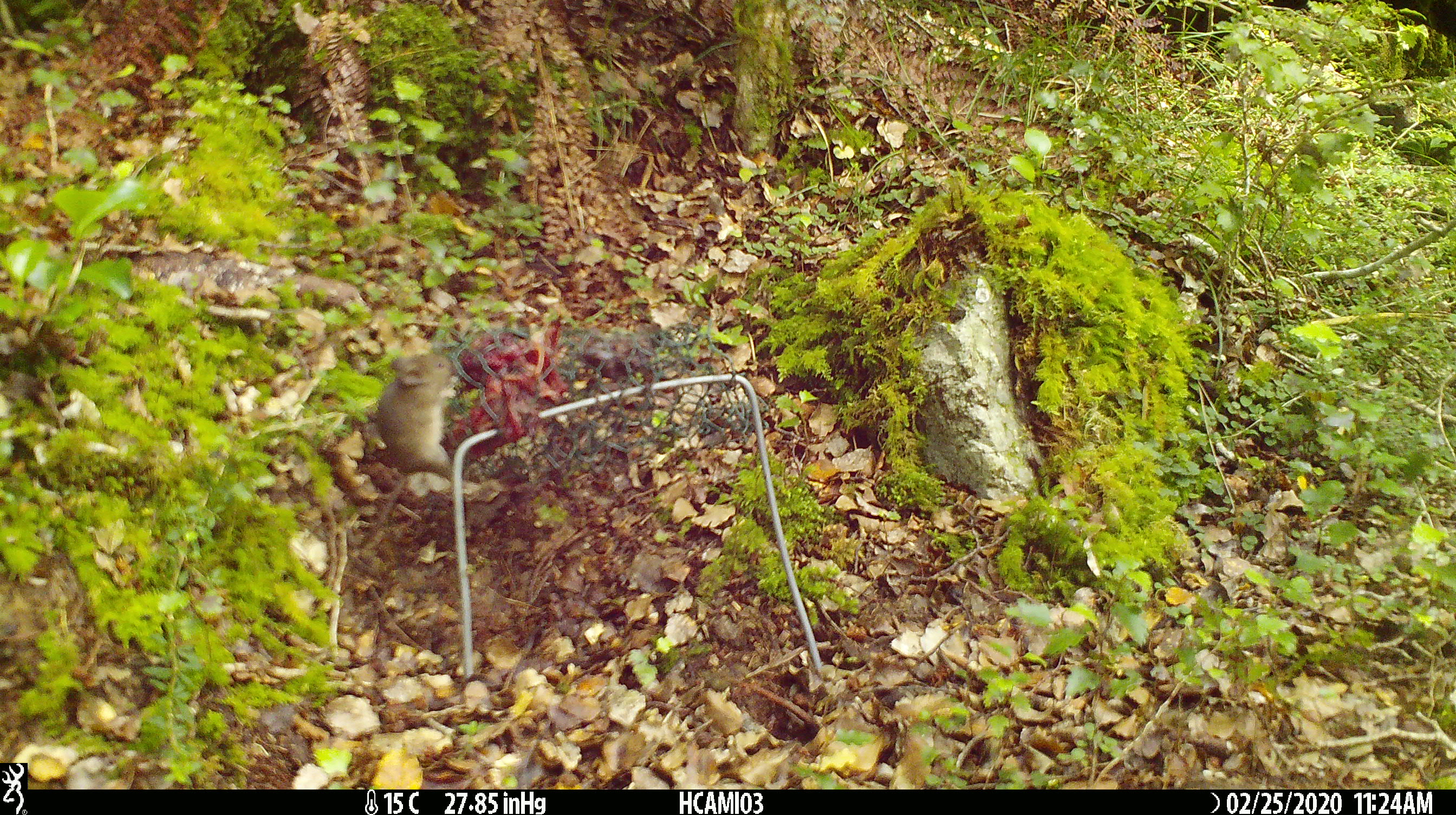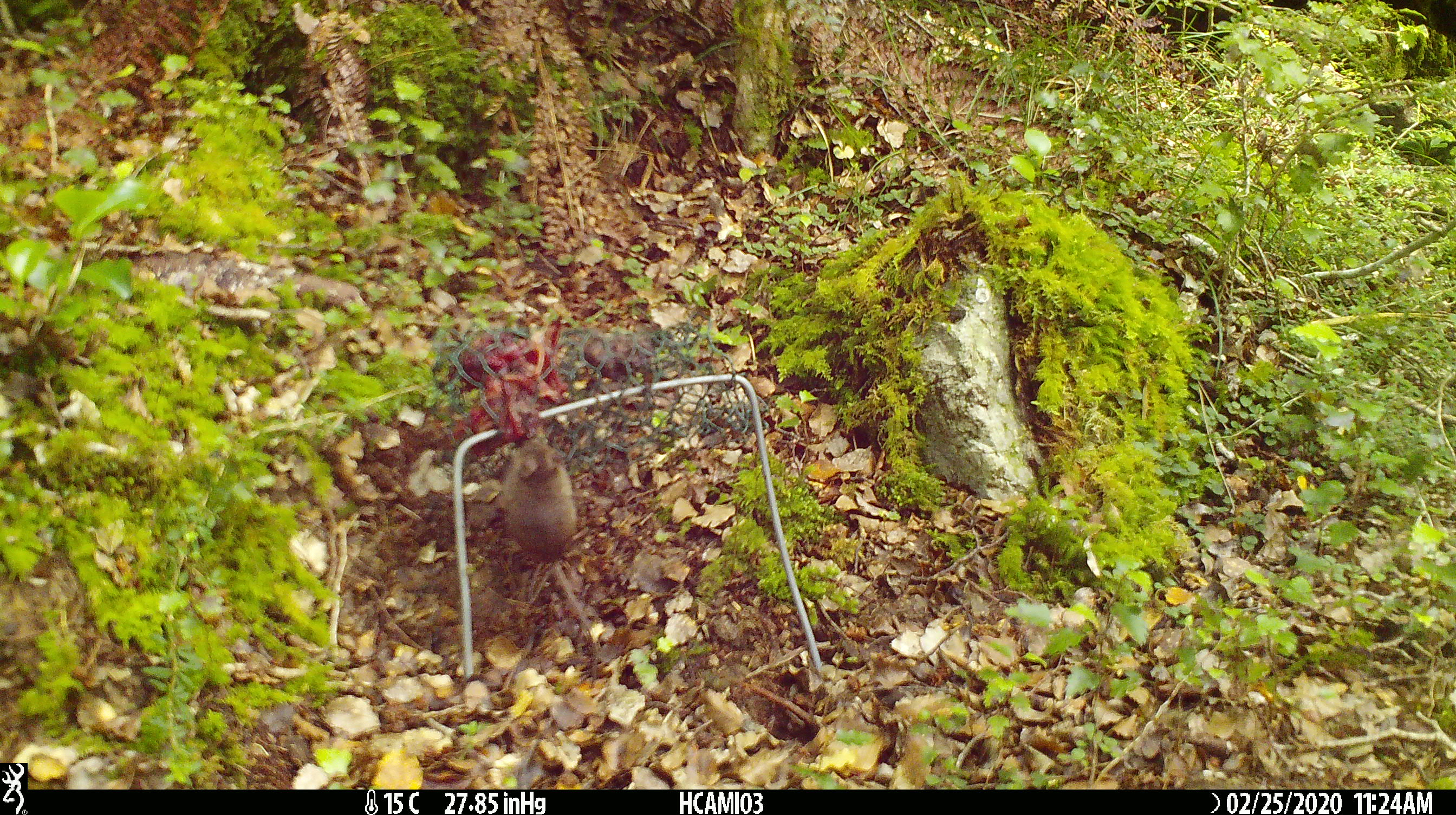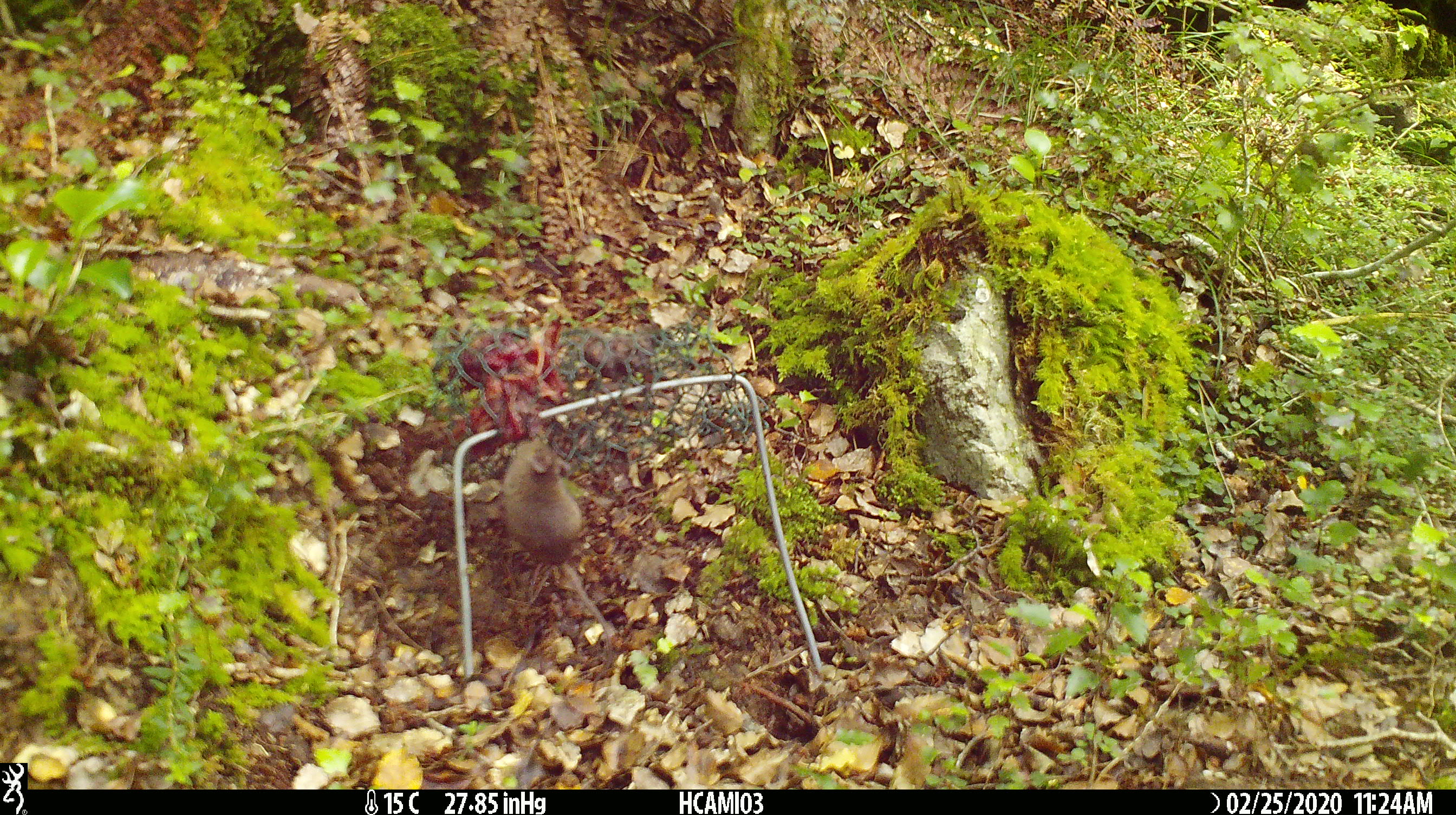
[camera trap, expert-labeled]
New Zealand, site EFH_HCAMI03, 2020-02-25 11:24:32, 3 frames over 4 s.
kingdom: Animalia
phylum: Chordata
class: Mammalia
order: Rodentia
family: Muridae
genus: Mus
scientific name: Mus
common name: mouse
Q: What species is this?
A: Mouse (Mus).